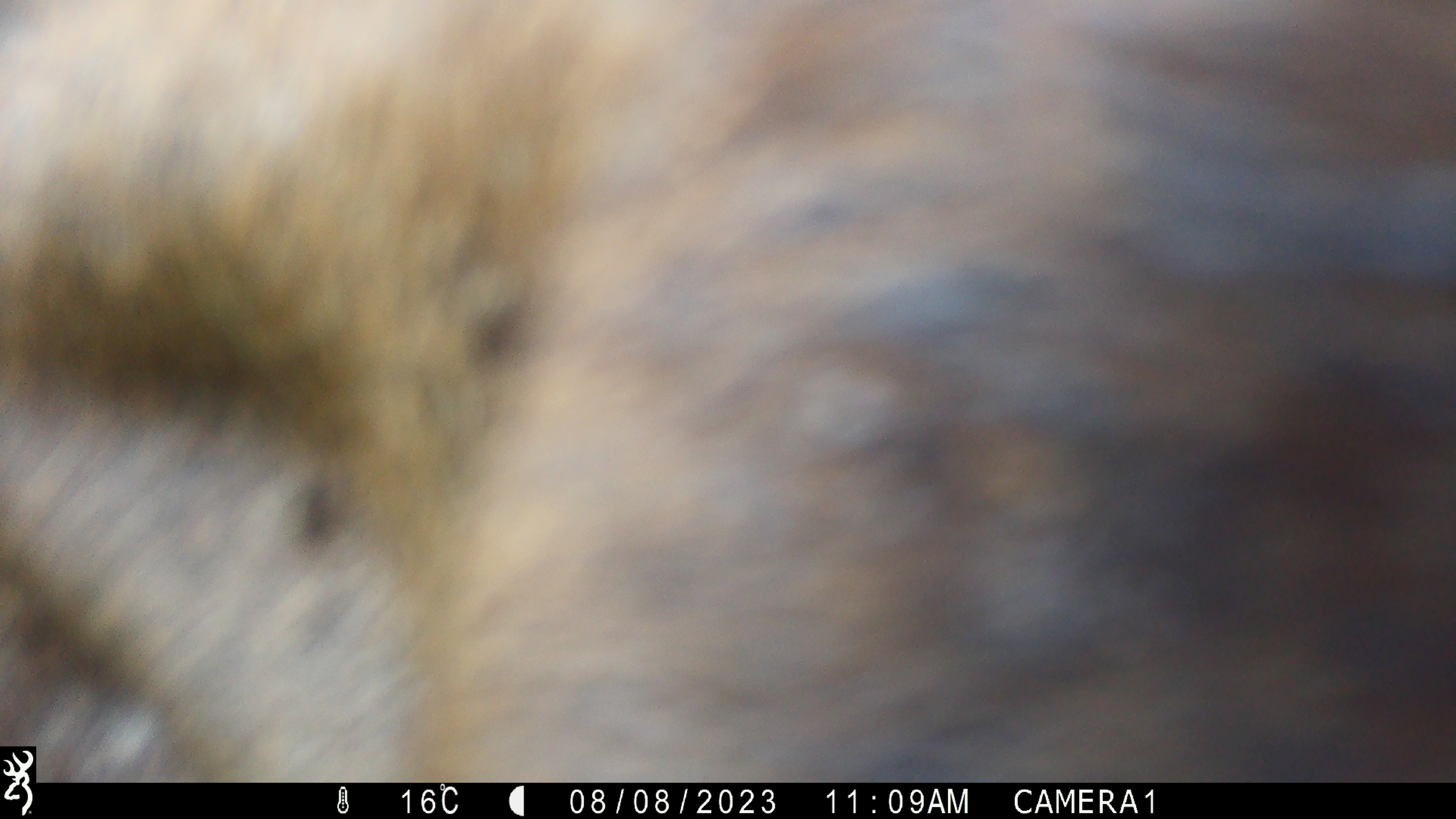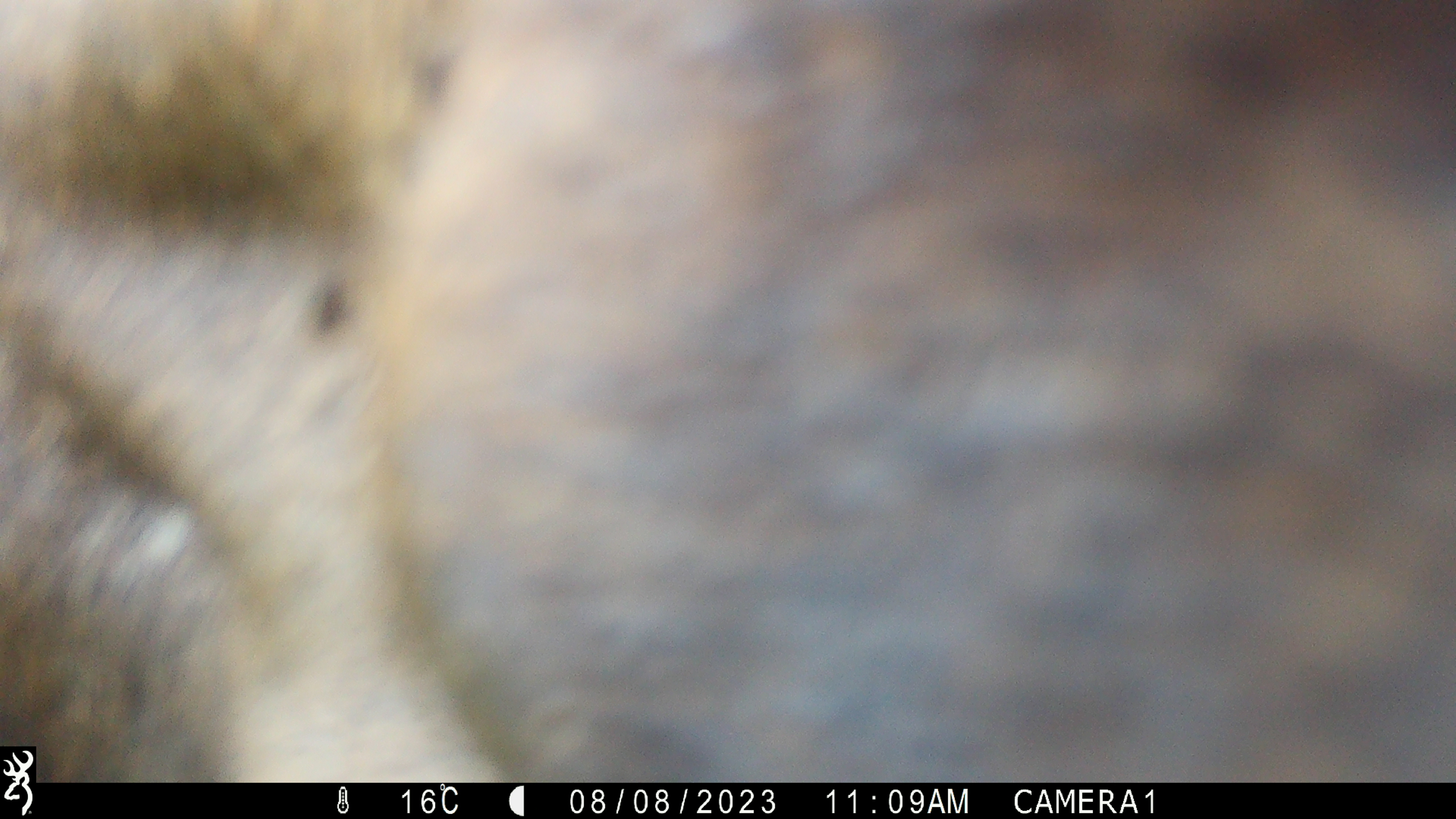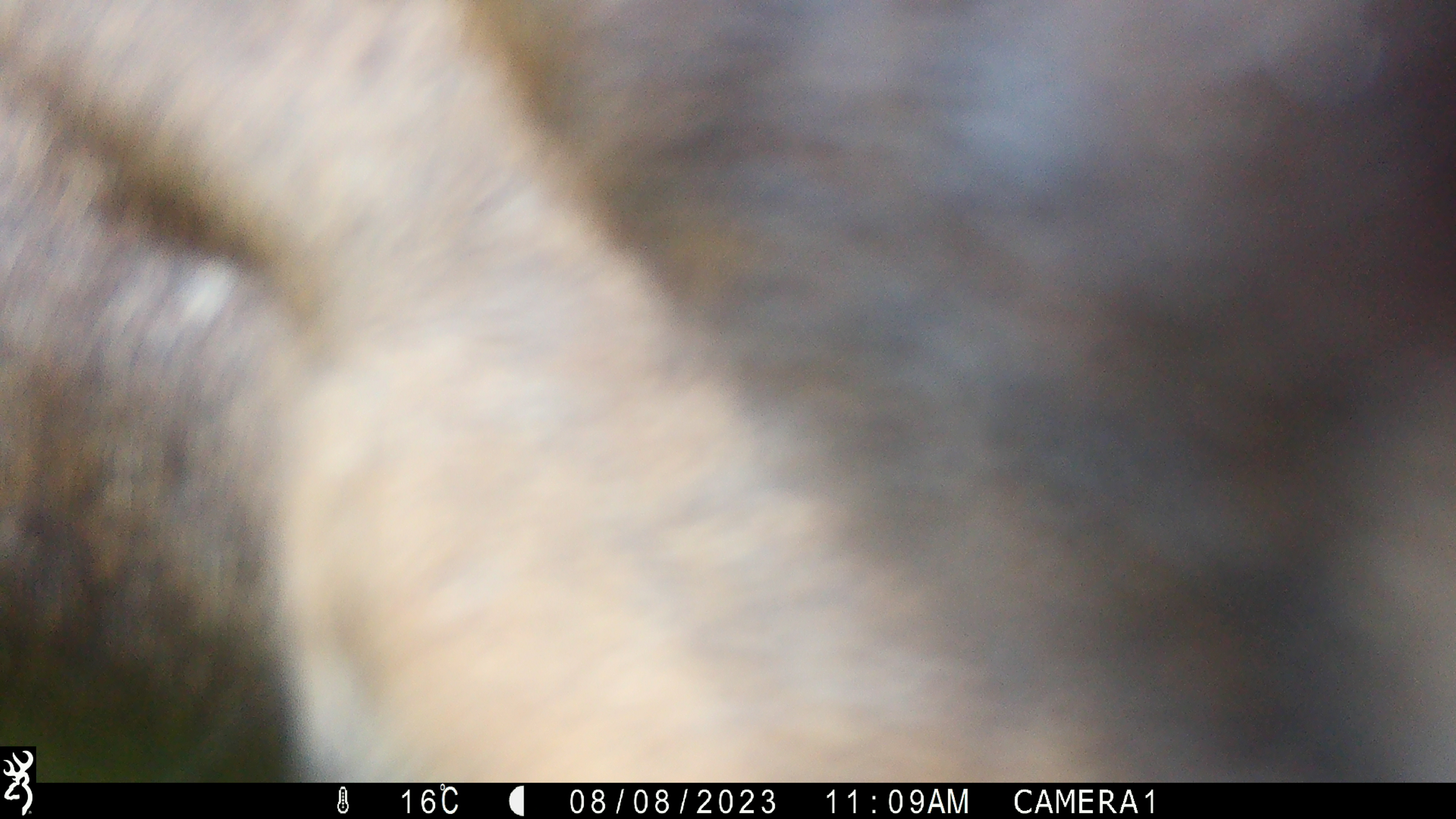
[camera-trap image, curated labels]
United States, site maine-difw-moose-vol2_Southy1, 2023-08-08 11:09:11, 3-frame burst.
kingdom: Animalia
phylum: Chordata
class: Mammalia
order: Artiodactyla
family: Cervidae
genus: Alces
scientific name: Alces alces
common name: moose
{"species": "moose (Alces alces)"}